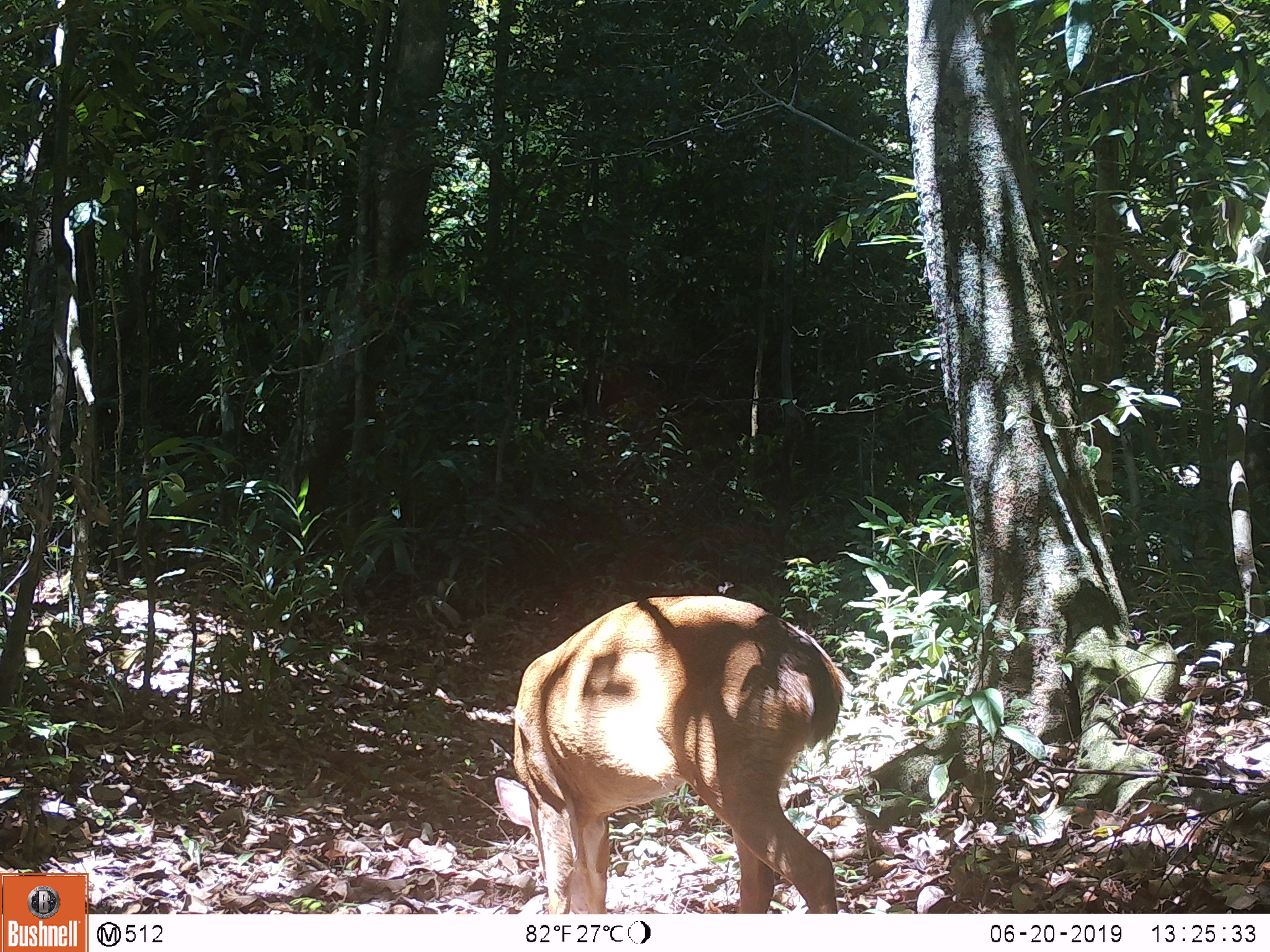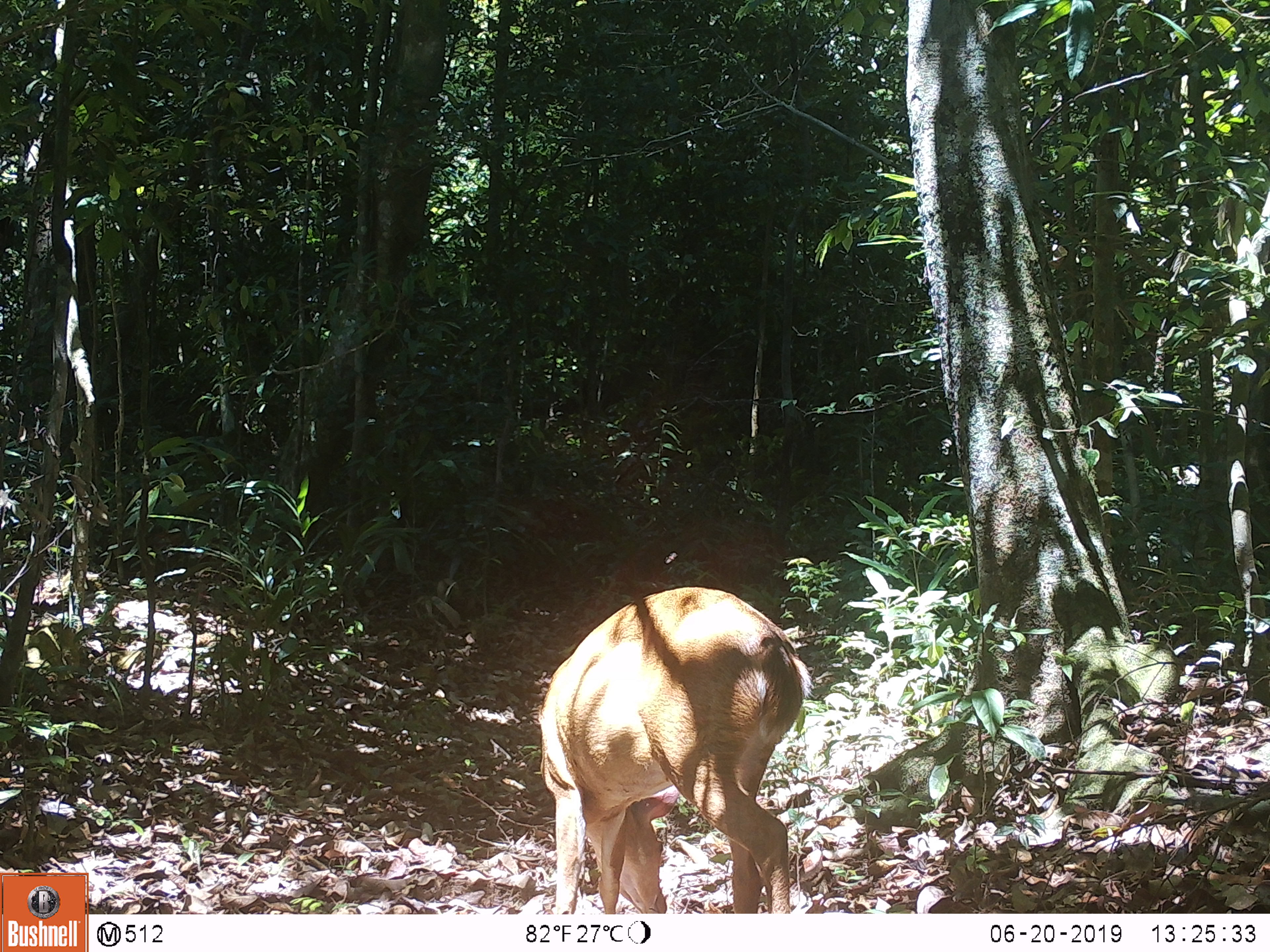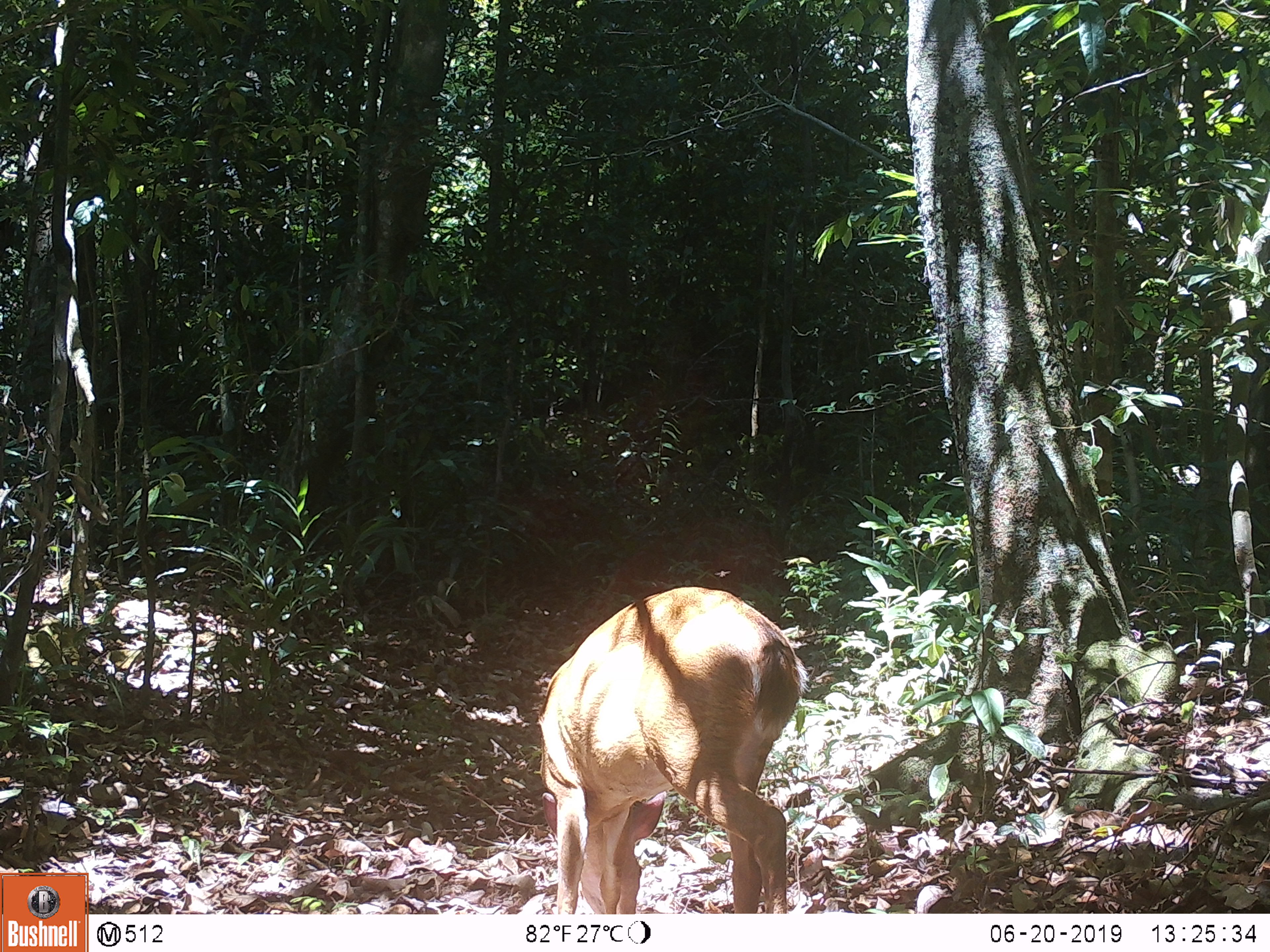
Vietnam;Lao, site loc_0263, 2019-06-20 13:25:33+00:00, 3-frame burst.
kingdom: Animalia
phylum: Chordata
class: Mammalia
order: Artiodactyla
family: Cervidae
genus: Muntiacus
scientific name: Muntiacus vuquangensis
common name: large-antlered muntjac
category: large antlered muntjac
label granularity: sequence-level